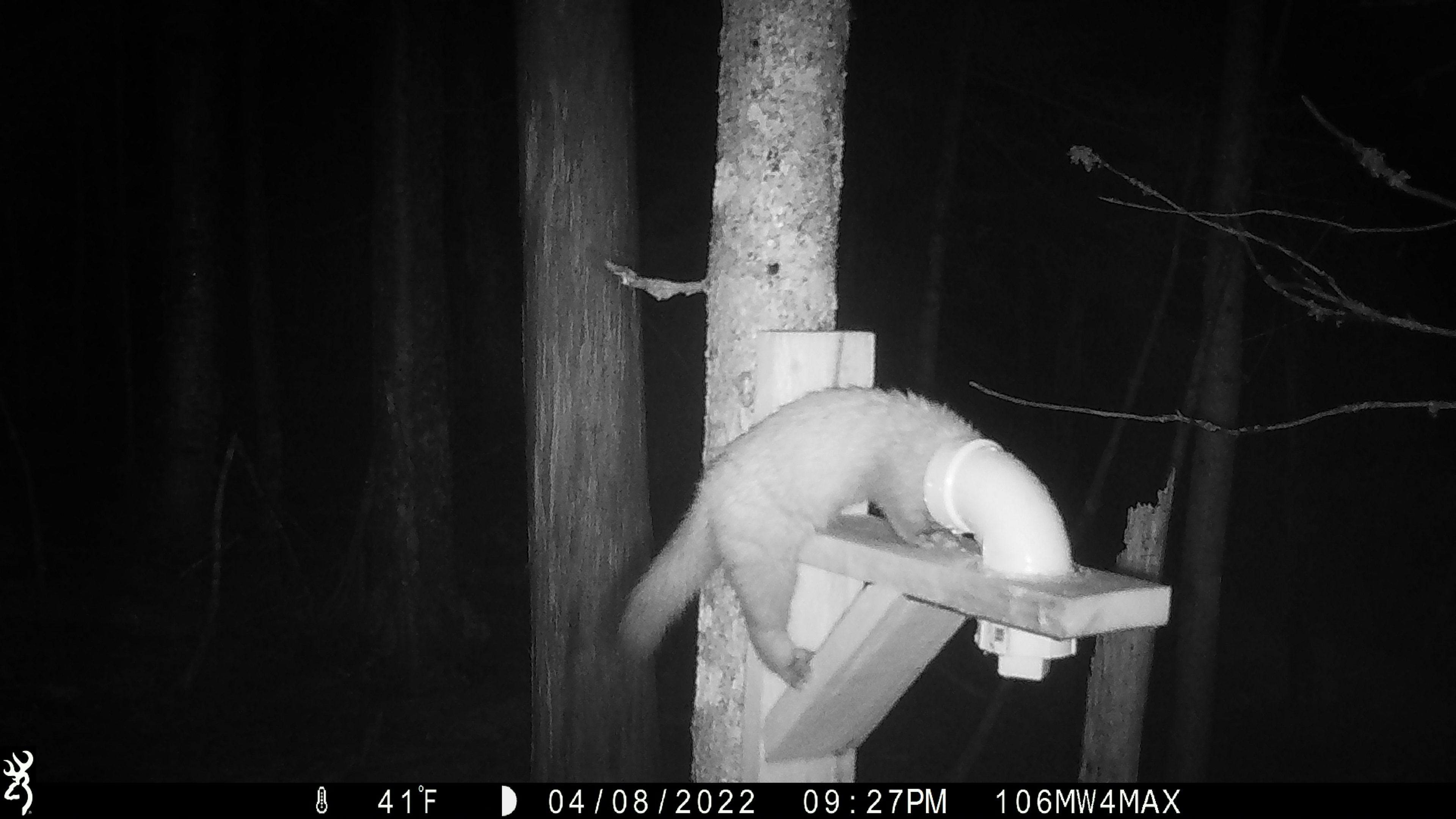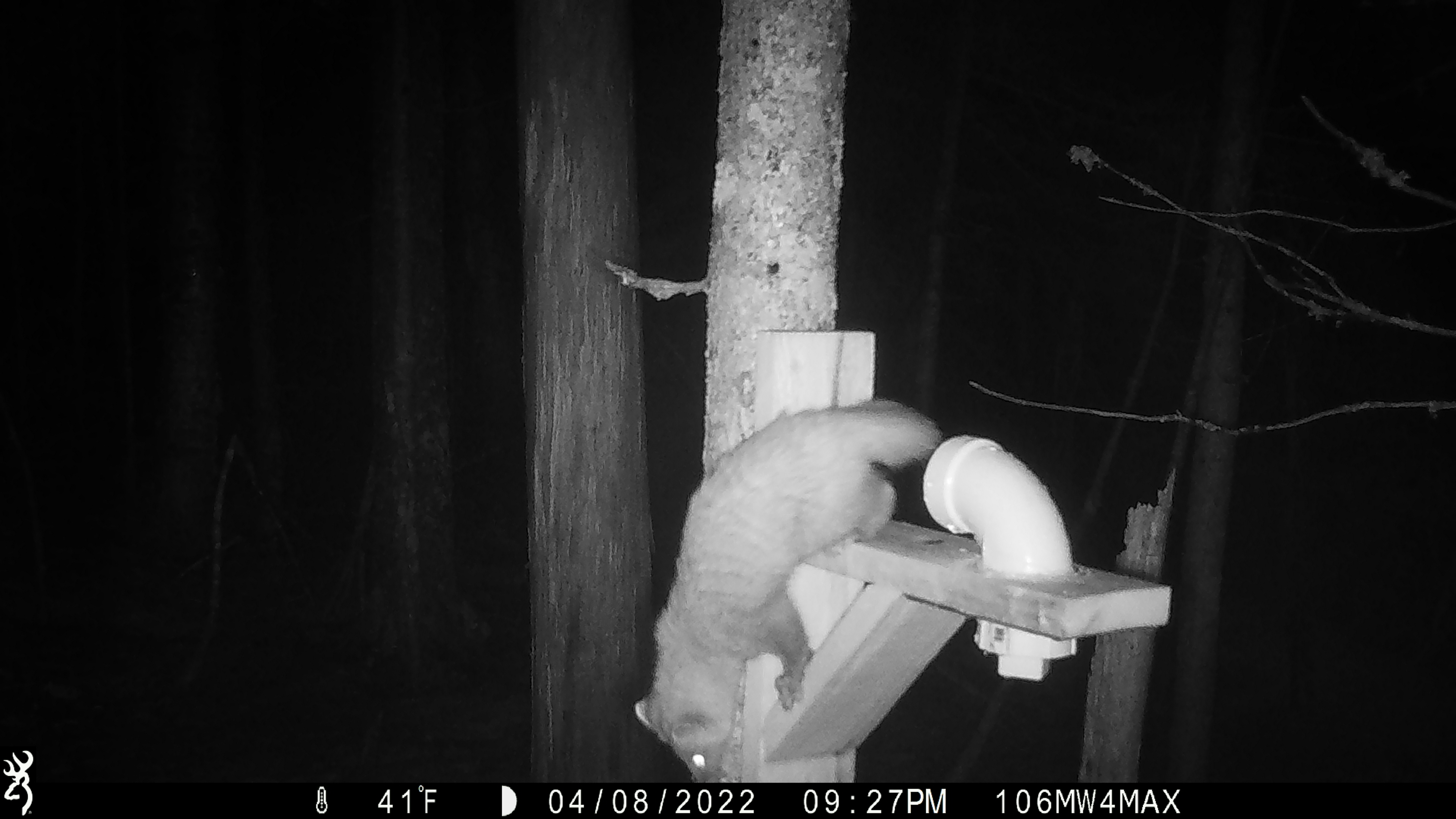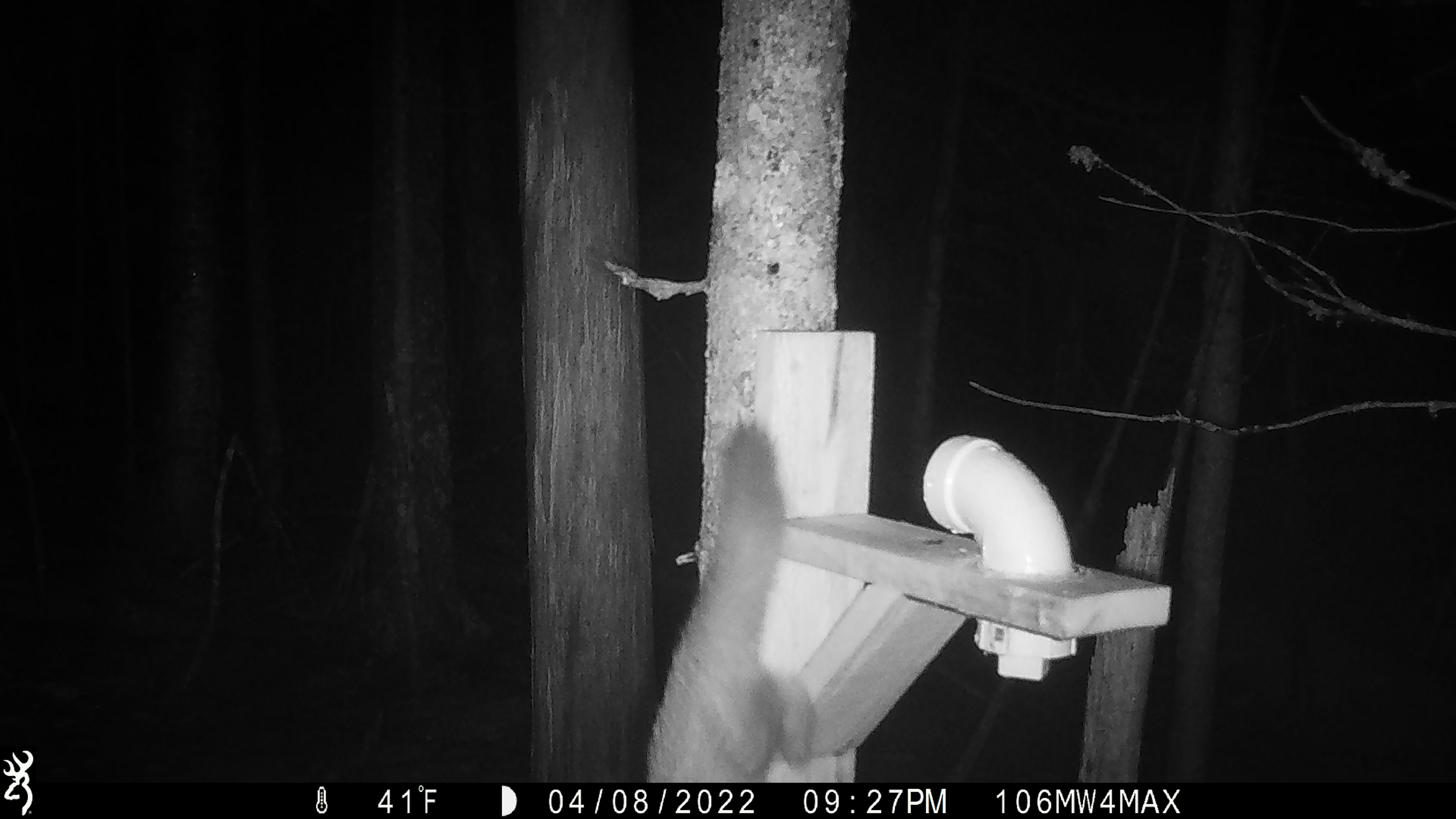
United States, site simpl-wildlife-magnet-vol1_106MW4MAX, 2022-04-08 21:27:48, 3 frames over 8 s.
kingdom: Animalia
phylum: Chordata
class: Mammalia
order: Carnivora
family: Mustelidae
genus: Martes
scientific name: Martes americana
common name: american marten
American marten (Martes americana).